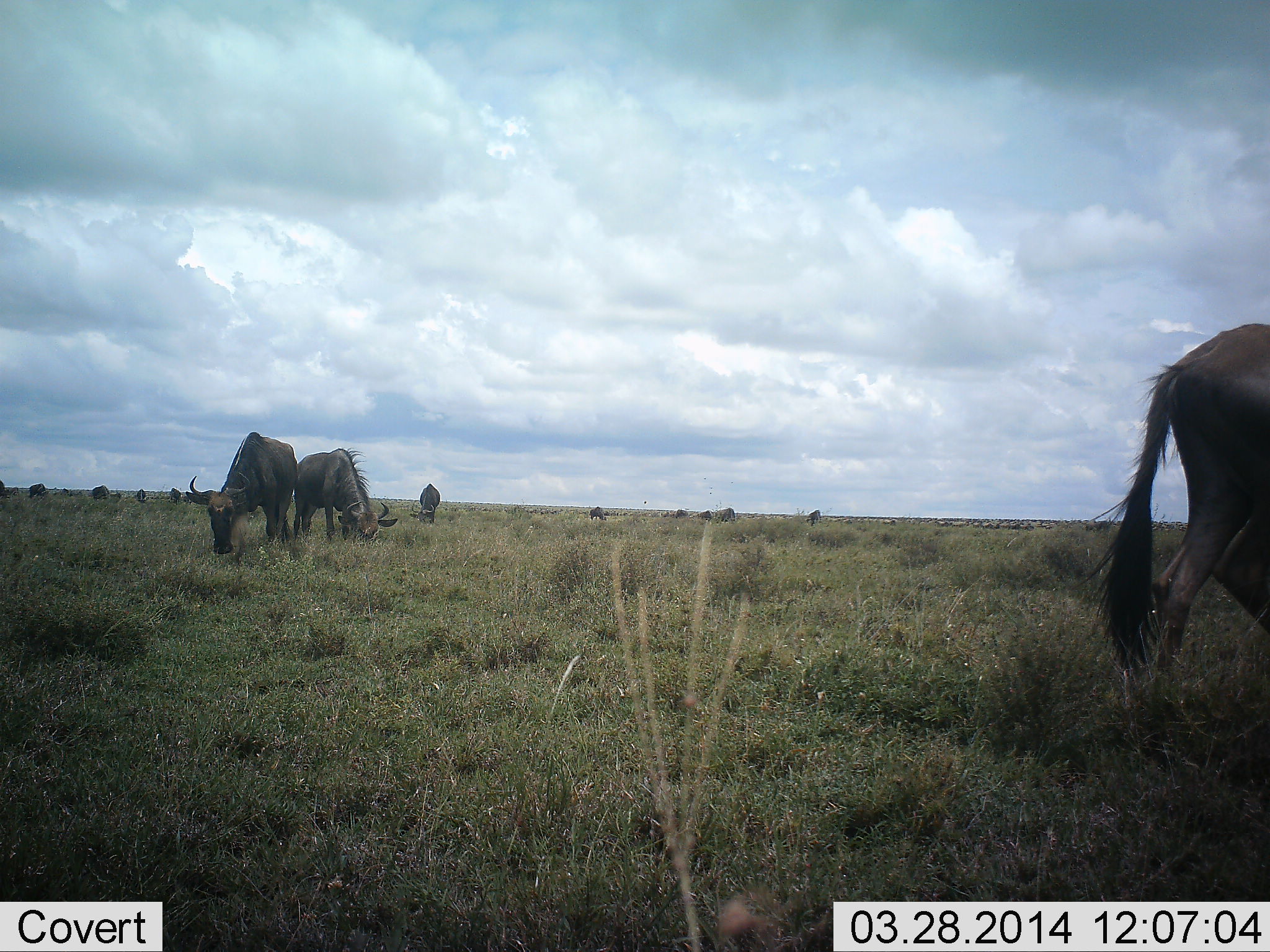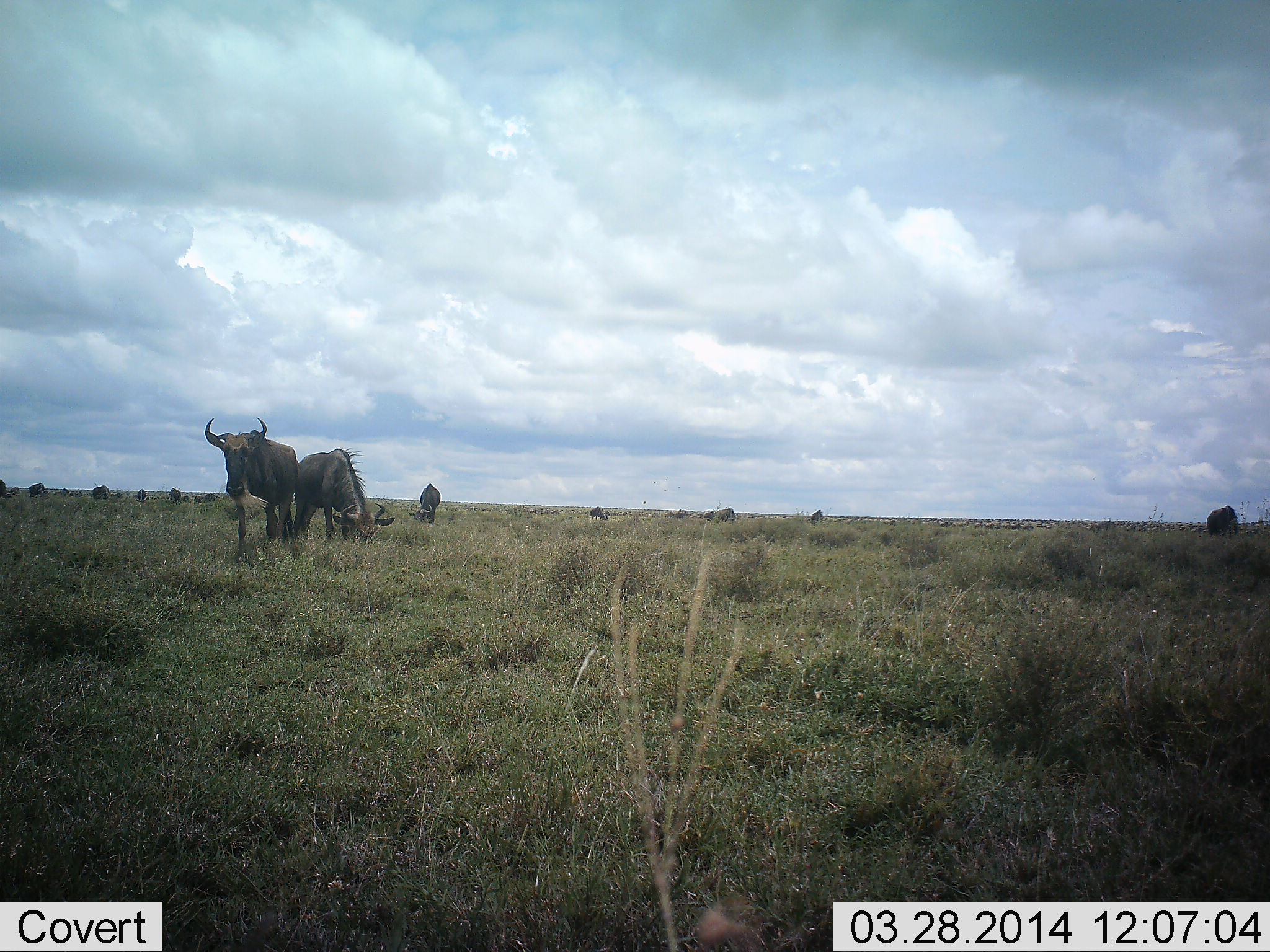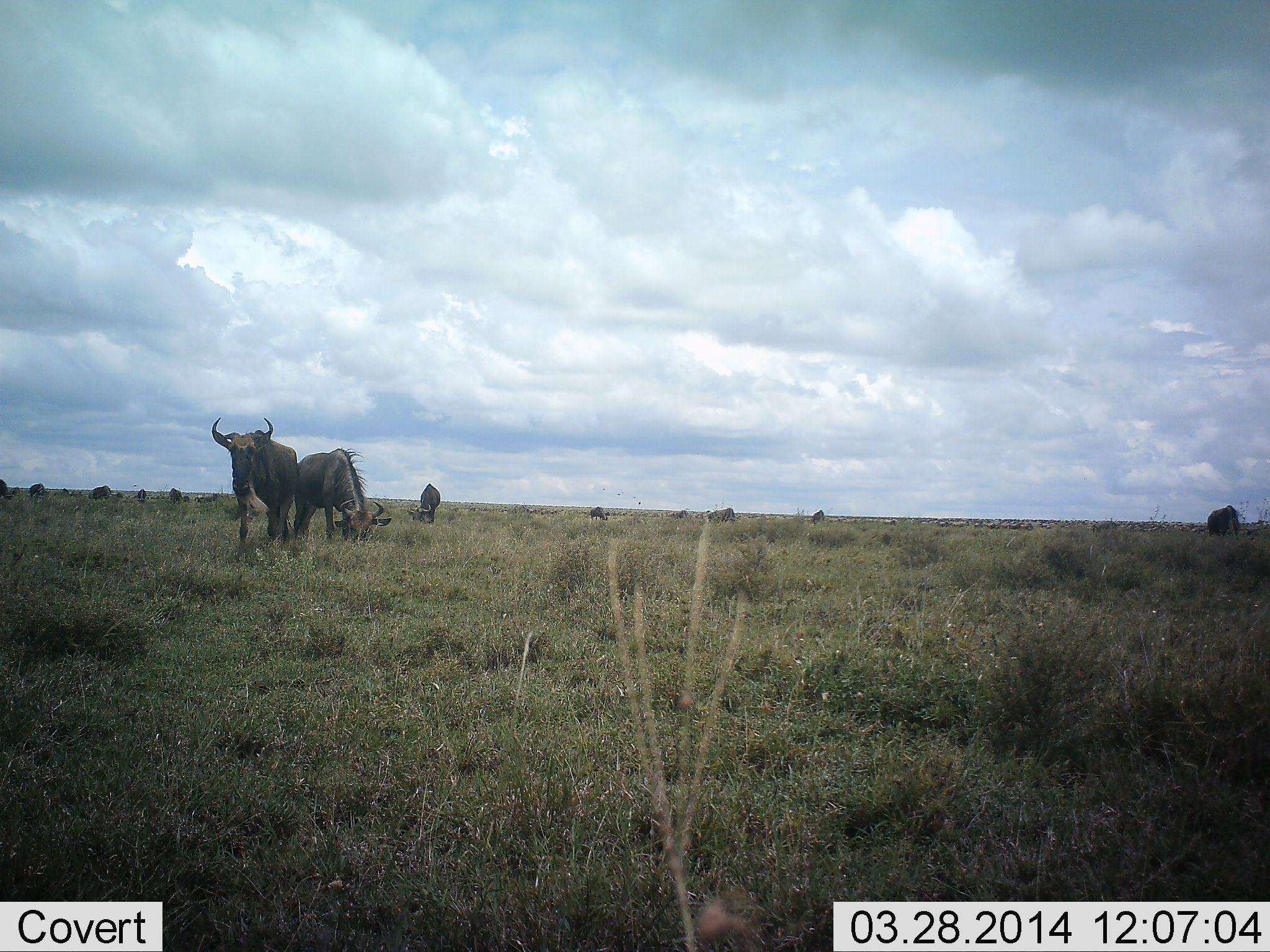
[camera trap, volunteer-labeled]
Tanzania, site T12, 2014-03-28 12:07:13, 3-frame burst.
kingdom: Animalia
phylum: Chordata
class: Mammalia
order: Artiodactyla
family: Bovidae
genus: Connochaetes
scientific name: Connochaetes taurinus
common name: blue wildebeest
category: wildebeest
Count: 11-50.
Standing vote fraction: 60%.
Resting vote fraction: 0%.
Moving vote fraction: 60%.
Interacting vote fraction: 0%.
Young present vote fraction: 0%.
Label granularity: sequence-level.